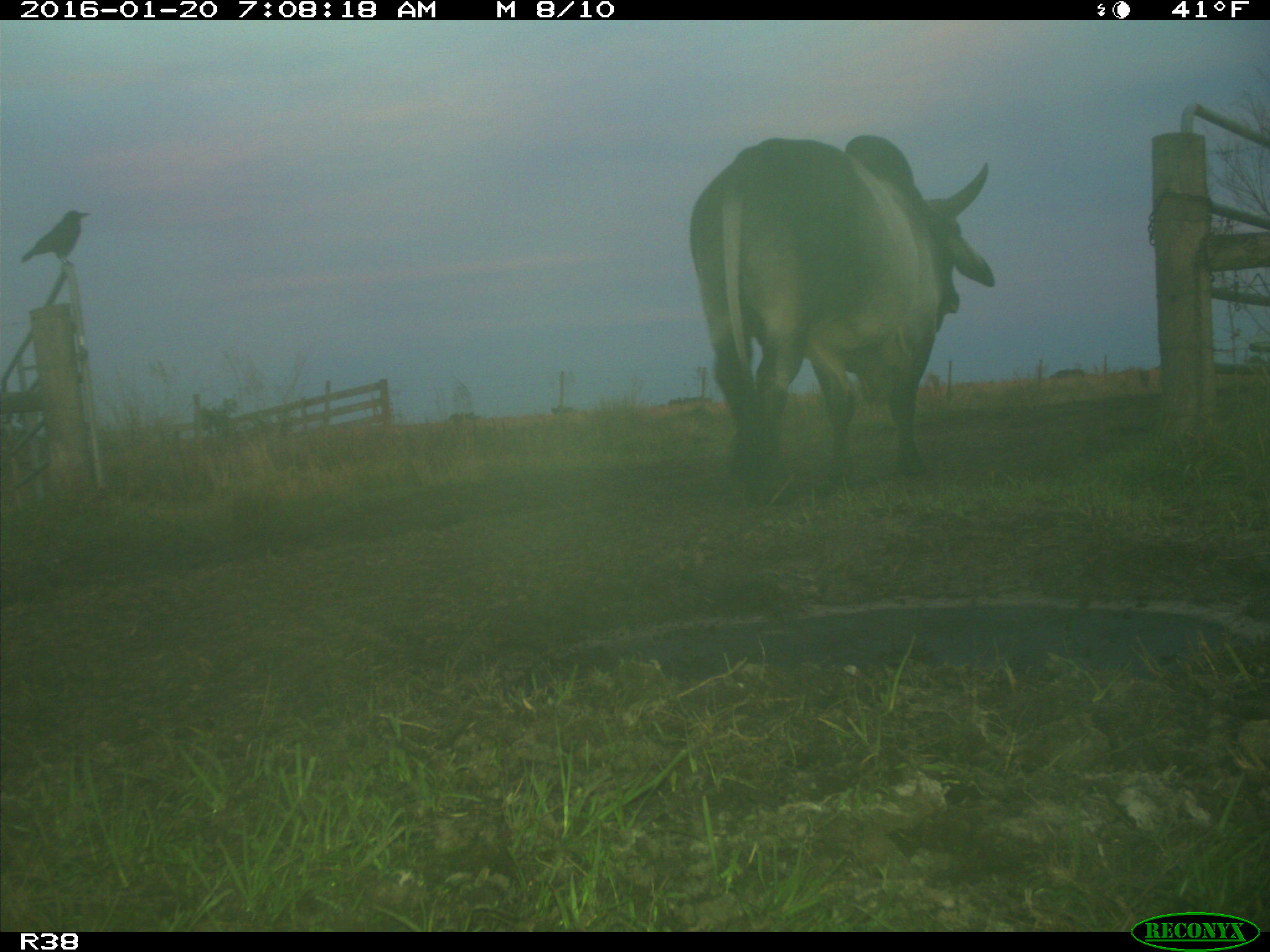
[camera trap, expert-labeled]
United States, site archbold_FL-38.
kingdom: Animalia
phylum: Chordata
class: Mammalia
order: Artiodactyla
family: Bovidae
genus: Bos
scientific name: Bos taurus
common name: domestic cow